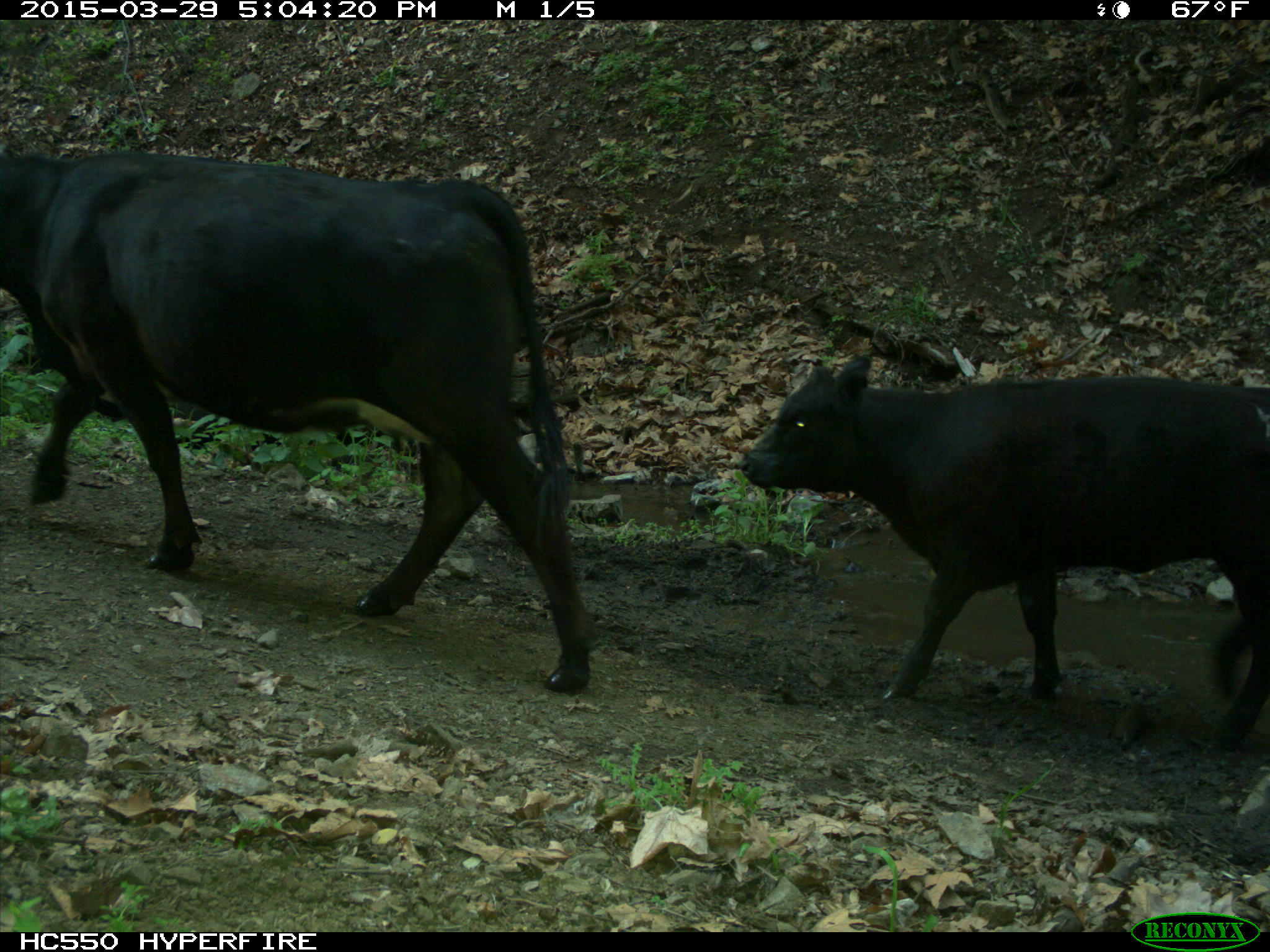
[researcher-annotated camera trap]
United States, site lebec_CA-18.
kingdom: Animalia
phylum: Chordata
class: Mammalia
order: Artiodactyla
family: Bovidae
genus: Bos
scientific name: Bos taurus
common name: domestic cow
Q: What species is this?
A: Bos taurus (domestic cow).